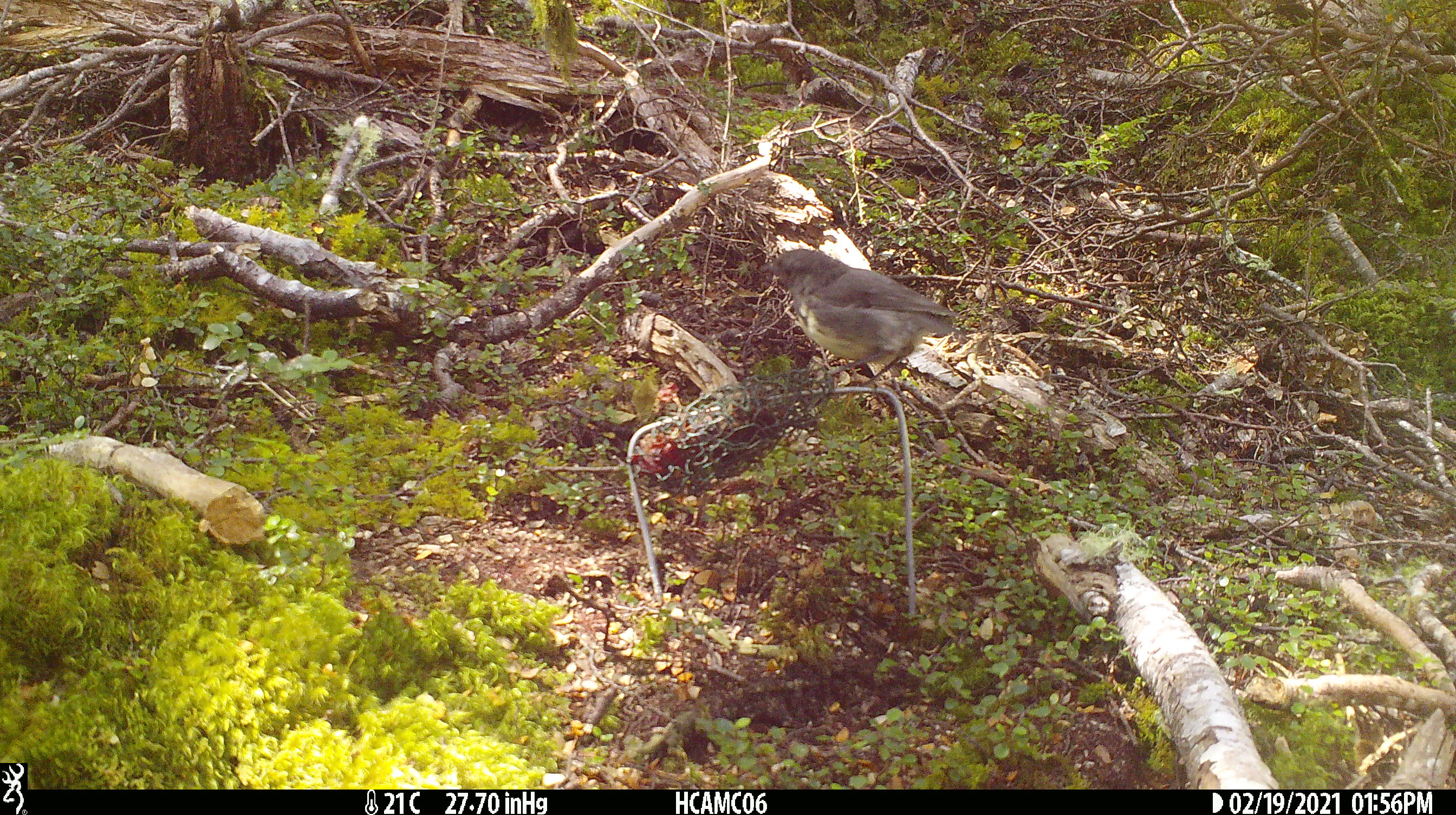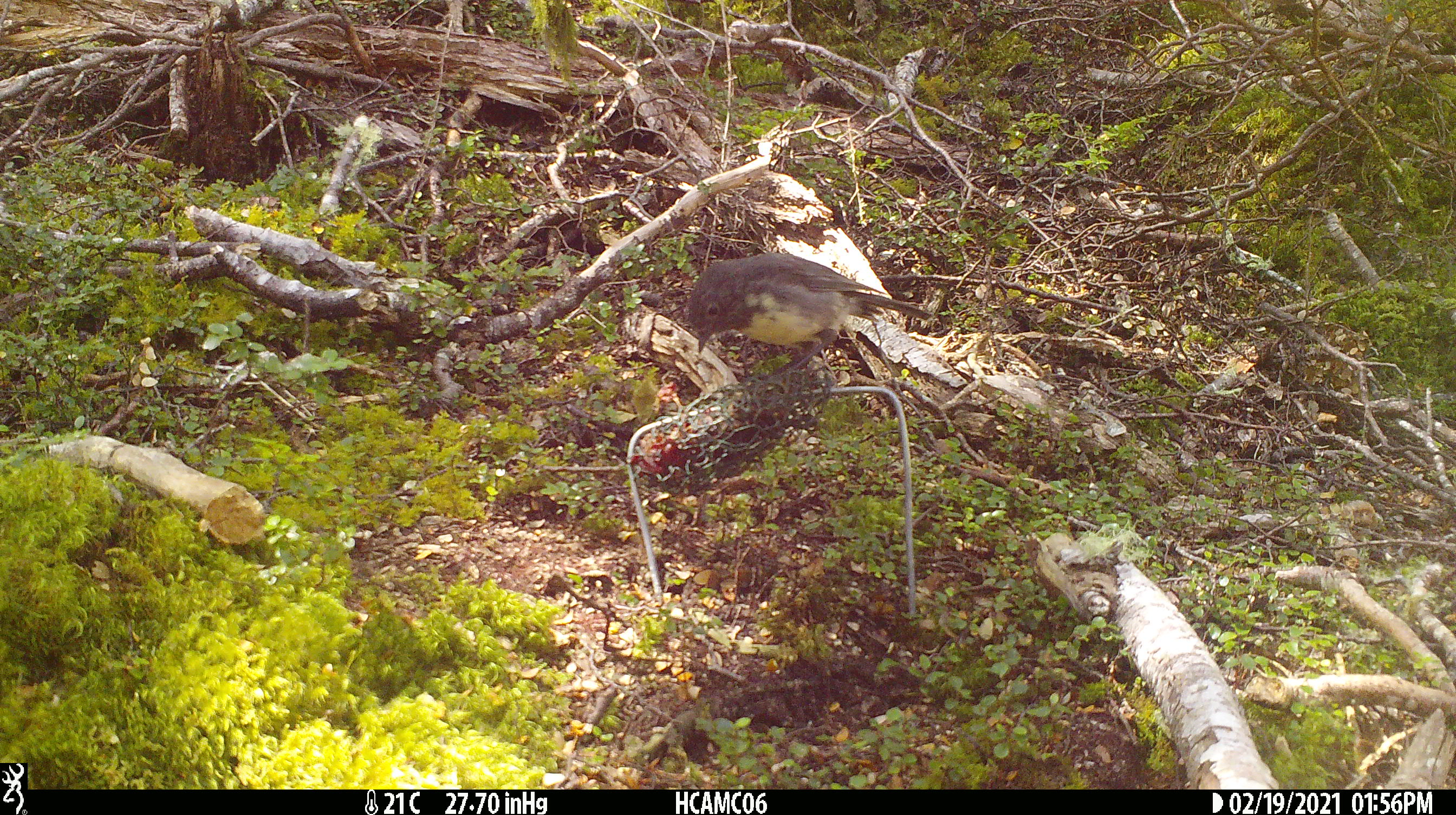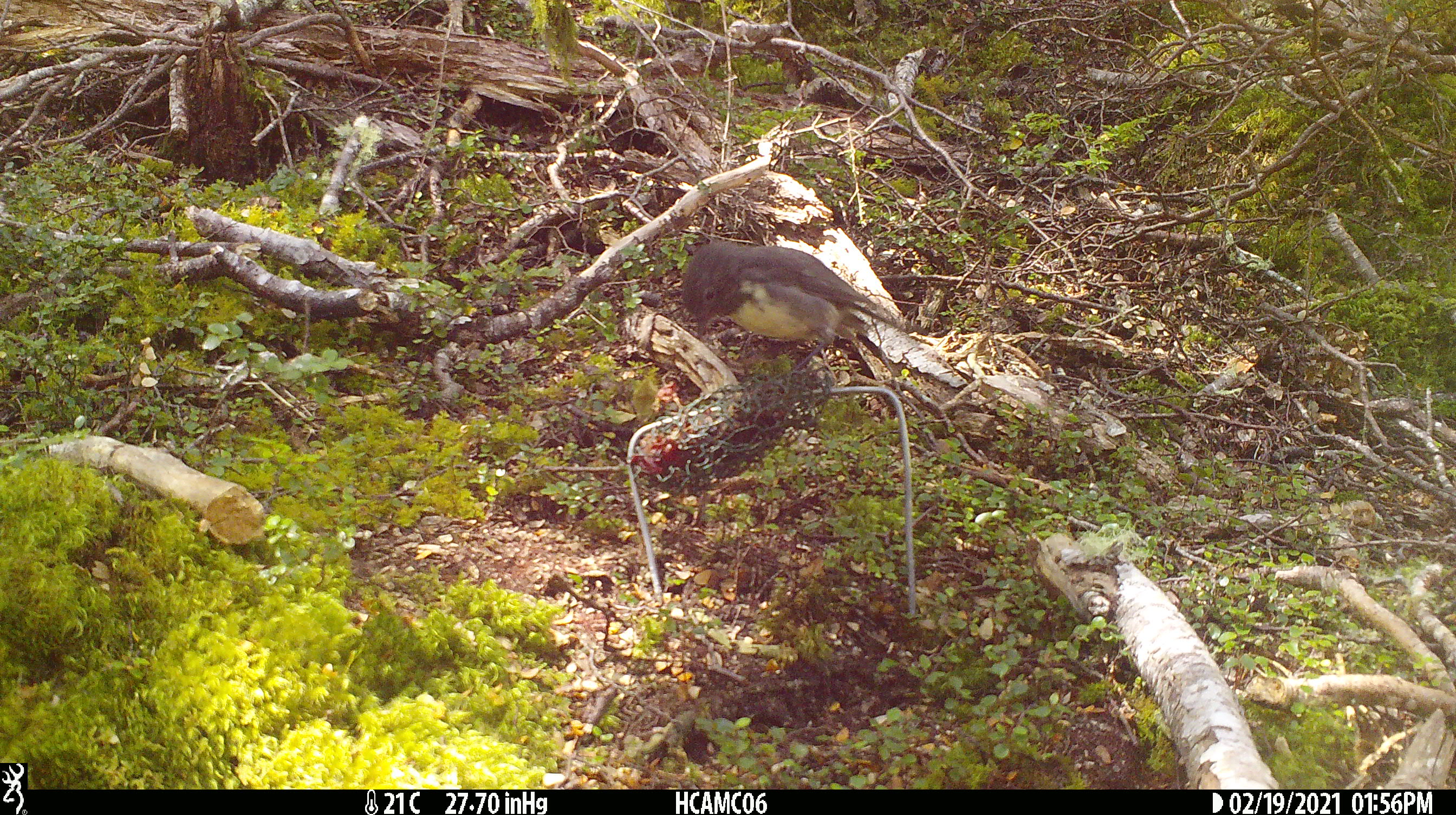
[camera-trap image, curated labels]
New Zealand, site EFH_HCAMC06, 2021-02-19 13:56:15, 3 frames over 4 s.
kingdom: Animalia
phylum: Chordata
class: Aves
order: Passeriformes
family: Petroicidae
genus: Petroica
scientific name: Petroica australis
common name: new zealand robin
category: robin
Robin (new zealand robin) (Petroica australis).